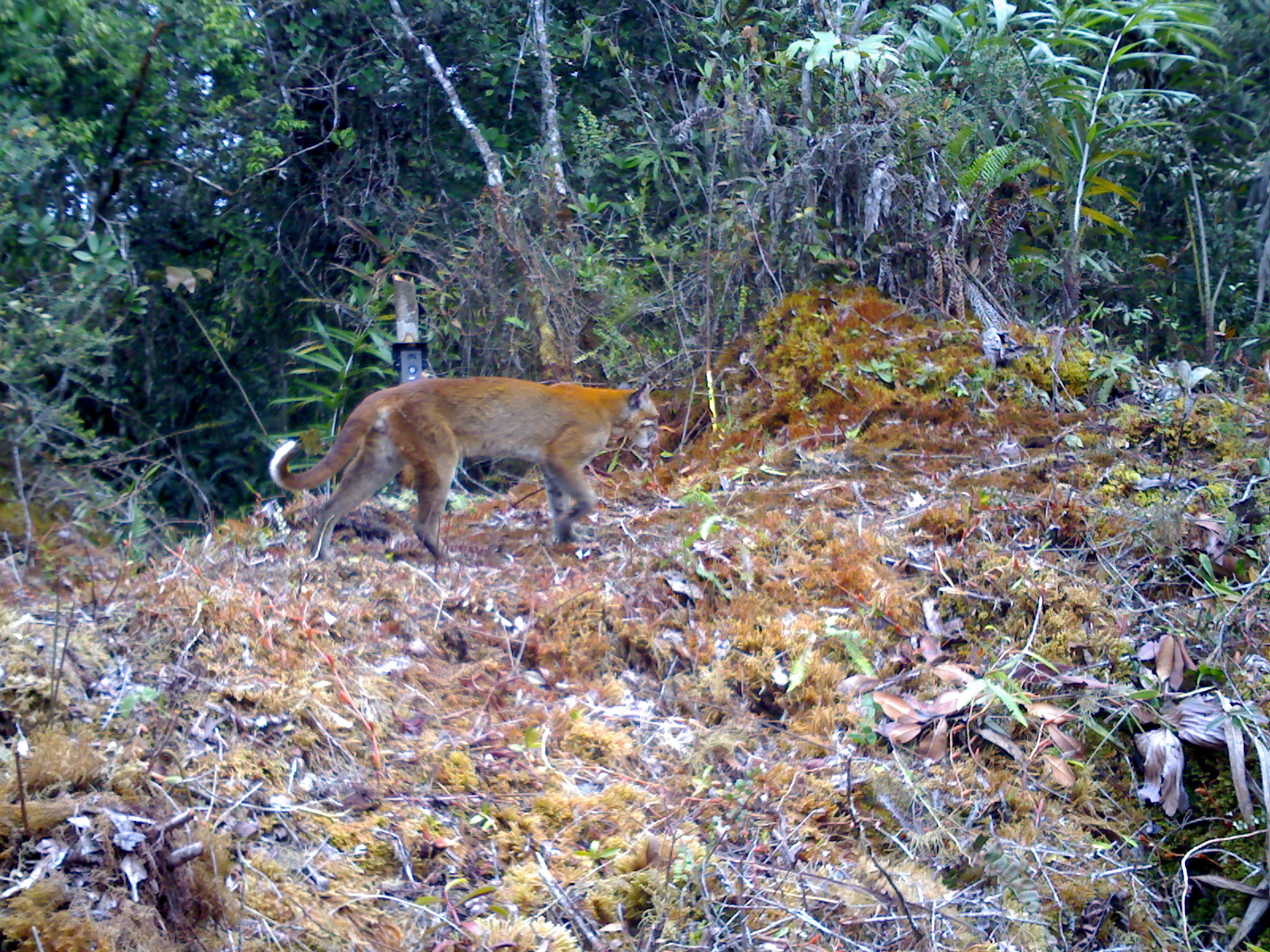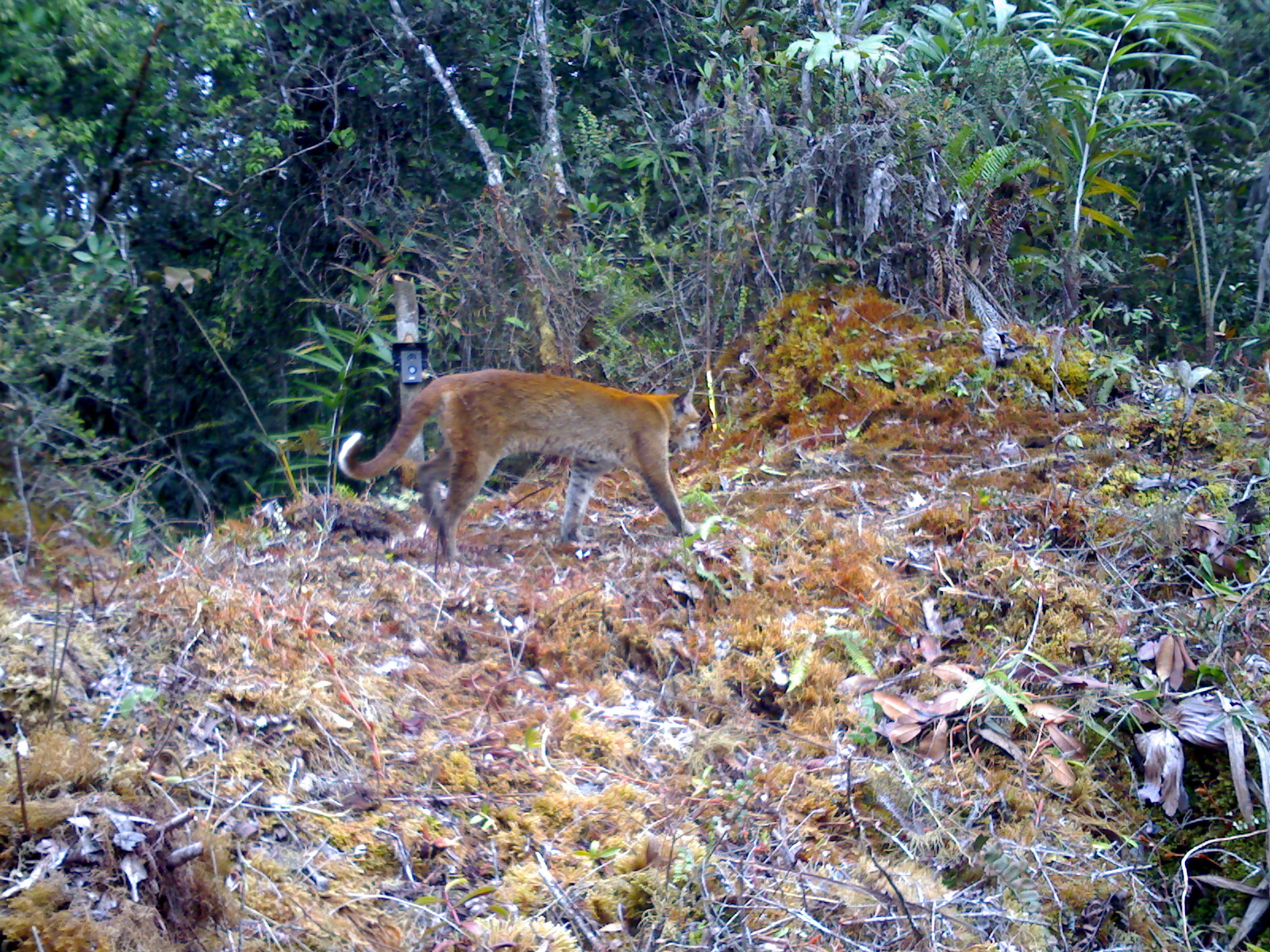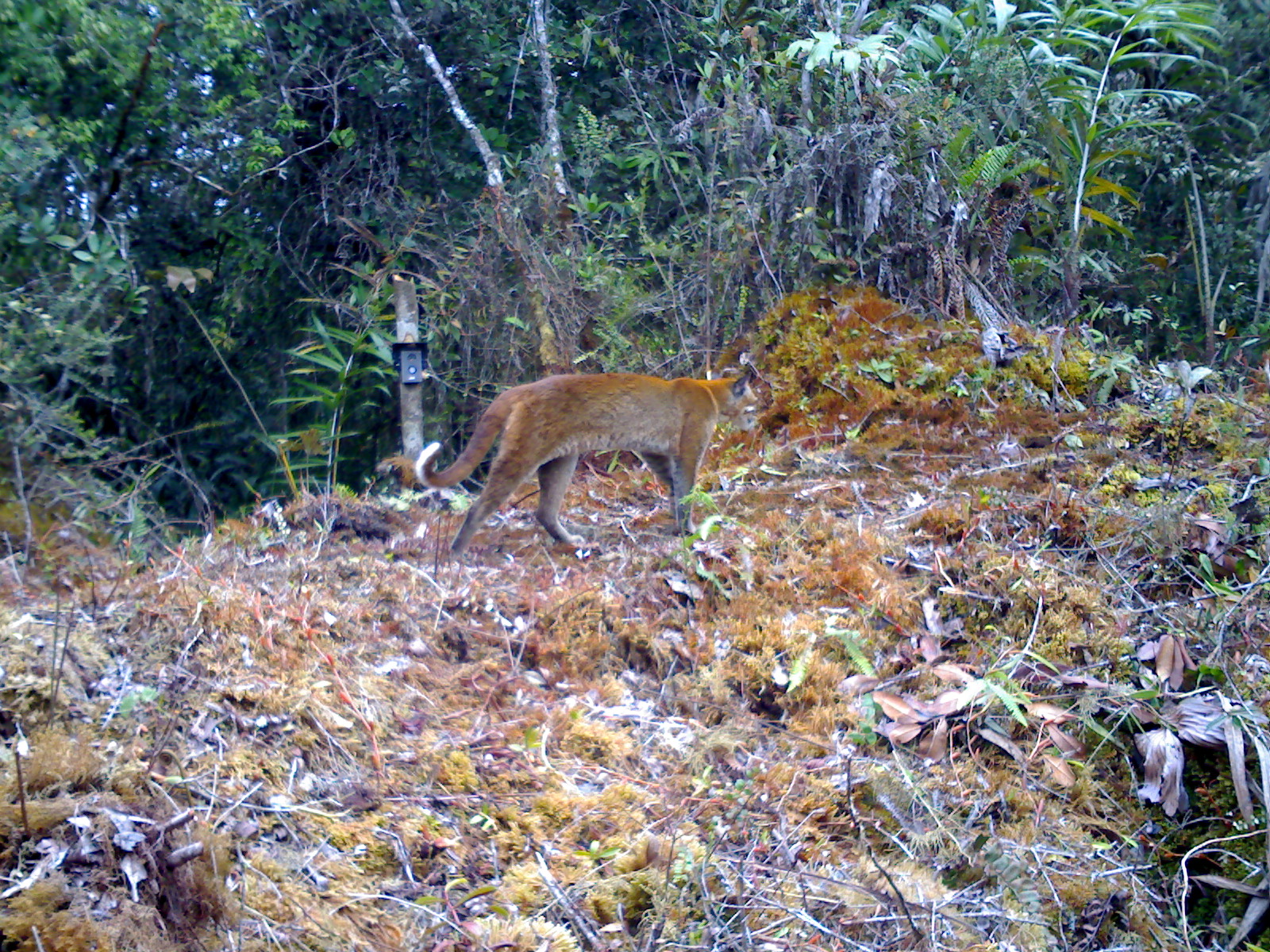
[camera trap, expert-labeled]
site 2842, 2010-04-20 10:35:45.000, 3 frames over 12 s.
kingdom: Animalia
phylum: Chordata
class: Mammalia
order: Carnivora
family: Felidae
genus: Catopuma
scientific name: Catopuma temminckii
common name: asian golden cat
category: pardofelis temminckii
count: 1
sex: male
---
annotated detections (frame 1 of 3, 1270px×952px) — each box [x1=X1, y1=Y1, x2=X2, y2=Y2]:
pardofelis temminckii: [x1=266, y1=373, x2=661, y2=561]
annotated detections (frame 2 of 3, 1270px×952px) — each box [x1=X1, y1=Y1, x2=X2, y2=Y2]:
pardofelis temminckii: [x1=333, y1=369, x2=699, y2=557]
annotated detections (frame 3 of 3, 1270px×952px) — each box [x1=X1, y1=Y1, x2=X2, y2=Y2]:
pardofelis temminckii: [x1=414, y1=365, x2=759, y2=561]